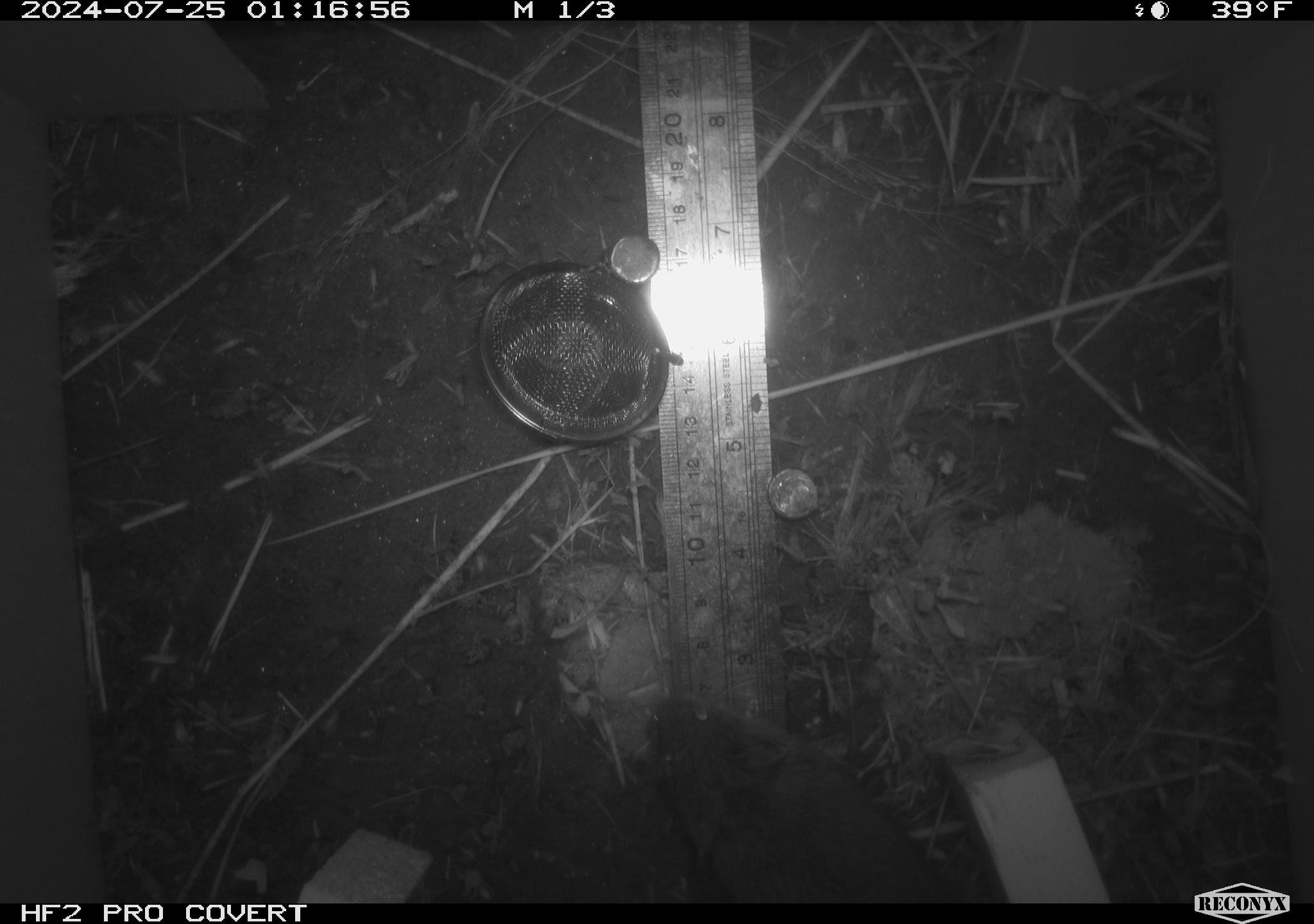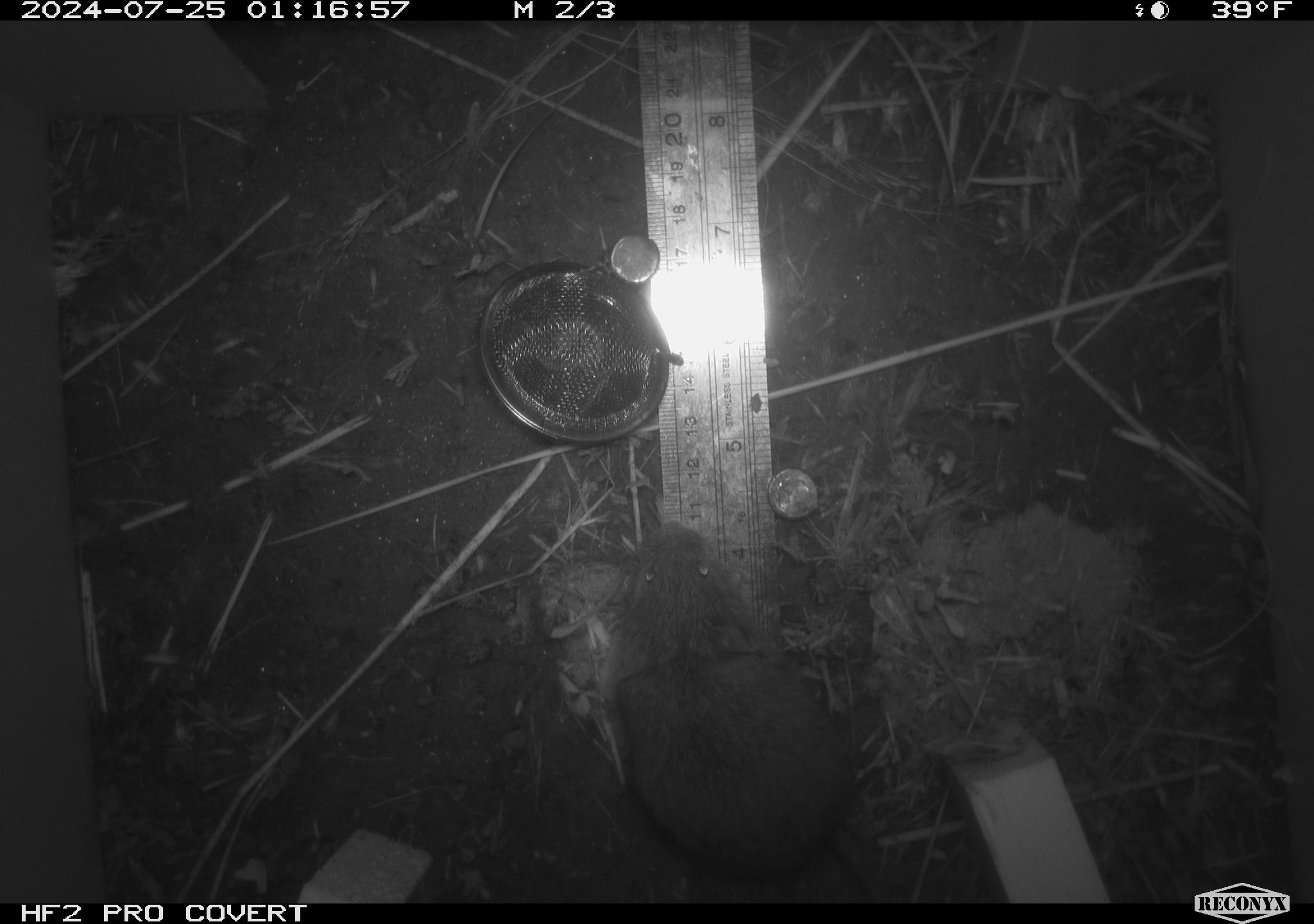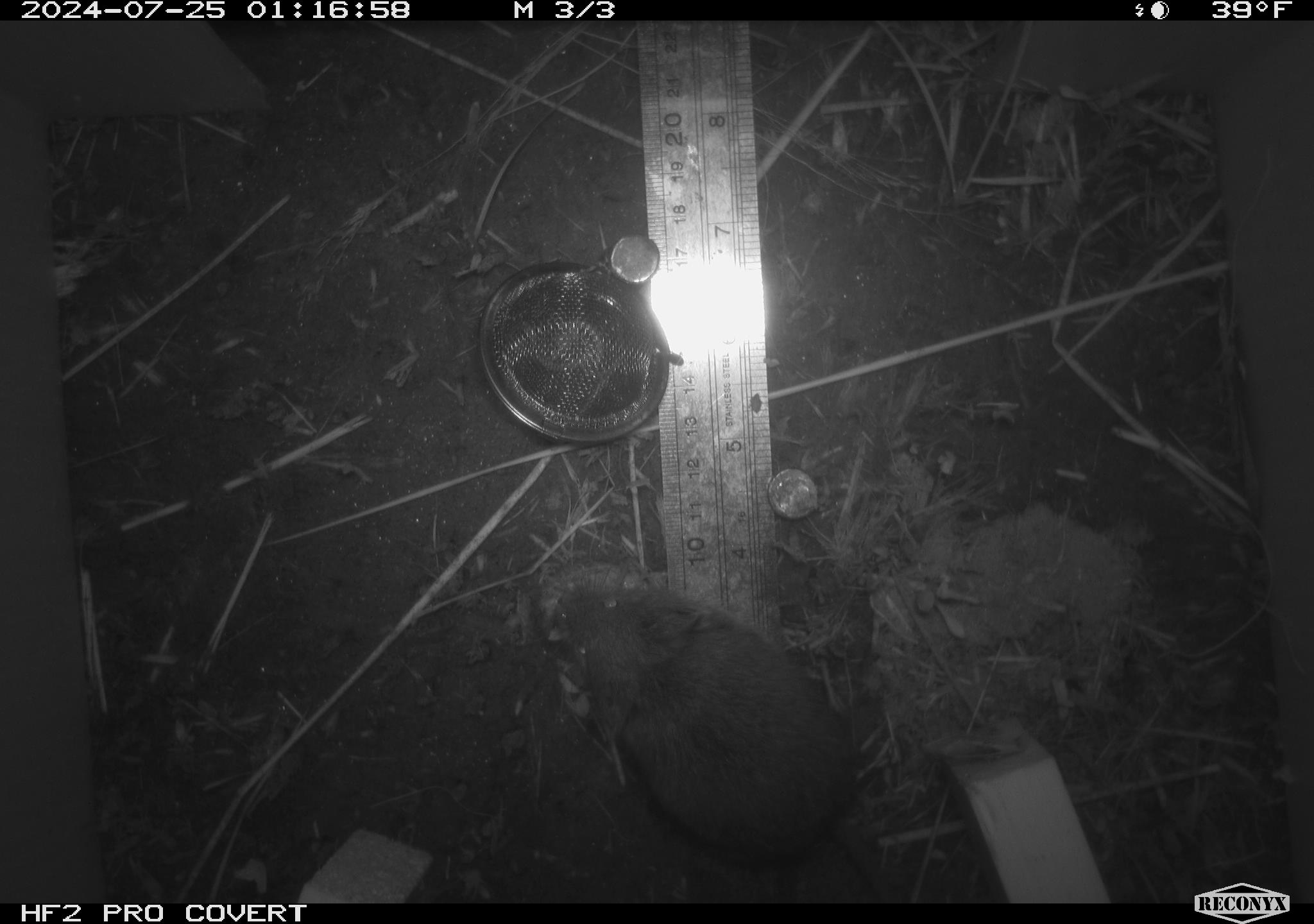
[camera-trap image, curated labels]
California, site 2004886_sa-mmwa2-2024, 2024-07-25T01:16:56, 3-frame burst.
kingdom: Animalia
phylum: Chordata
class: Mammalia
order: Rodentia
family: Cricetidae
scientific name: Arvicolinae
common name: voles, lemmings, and muskrats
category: arvicolinae subfamily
Arvicolinae subfamily (voles, lemmings, and muskrats) (Arvicolinae).